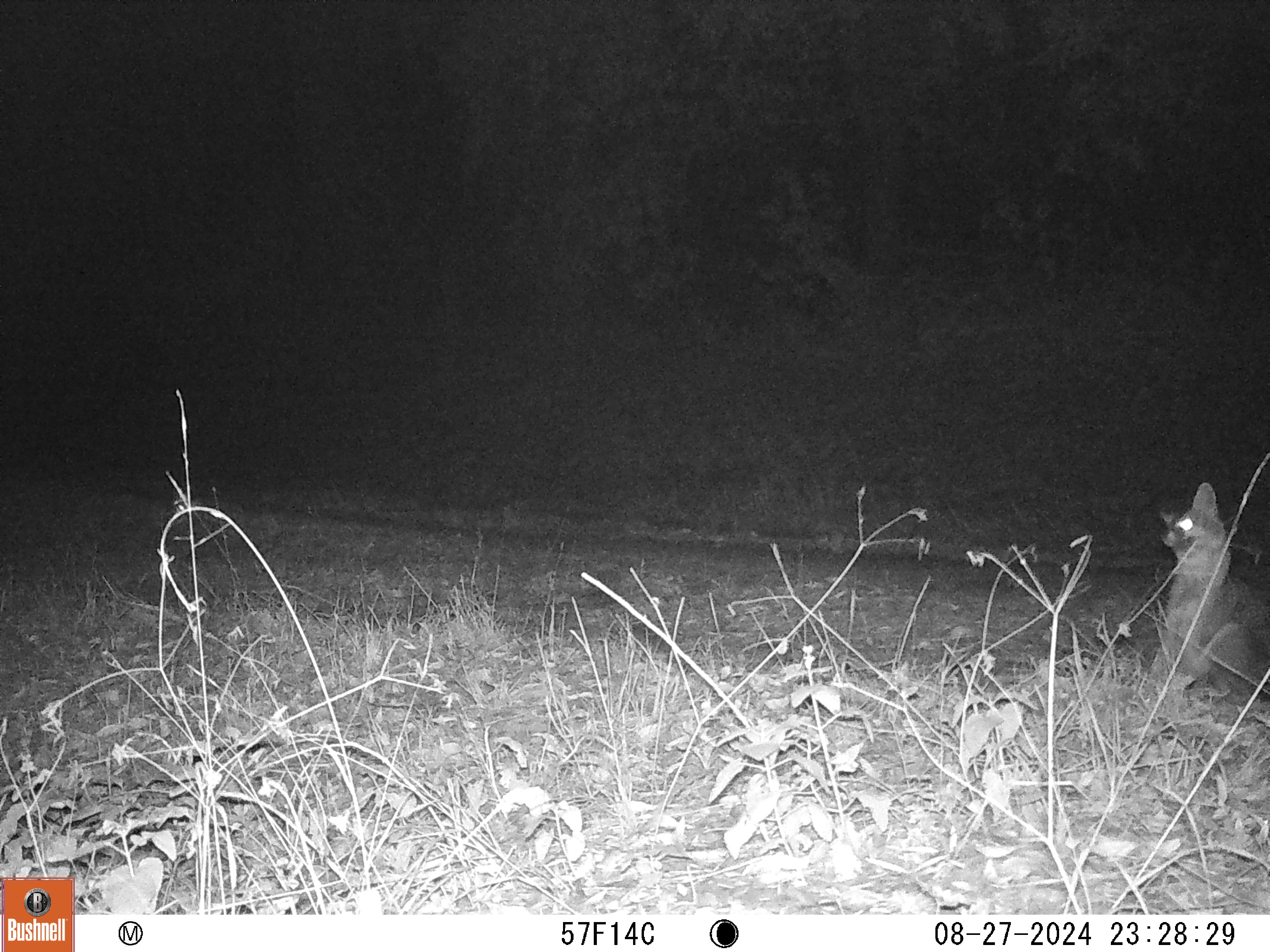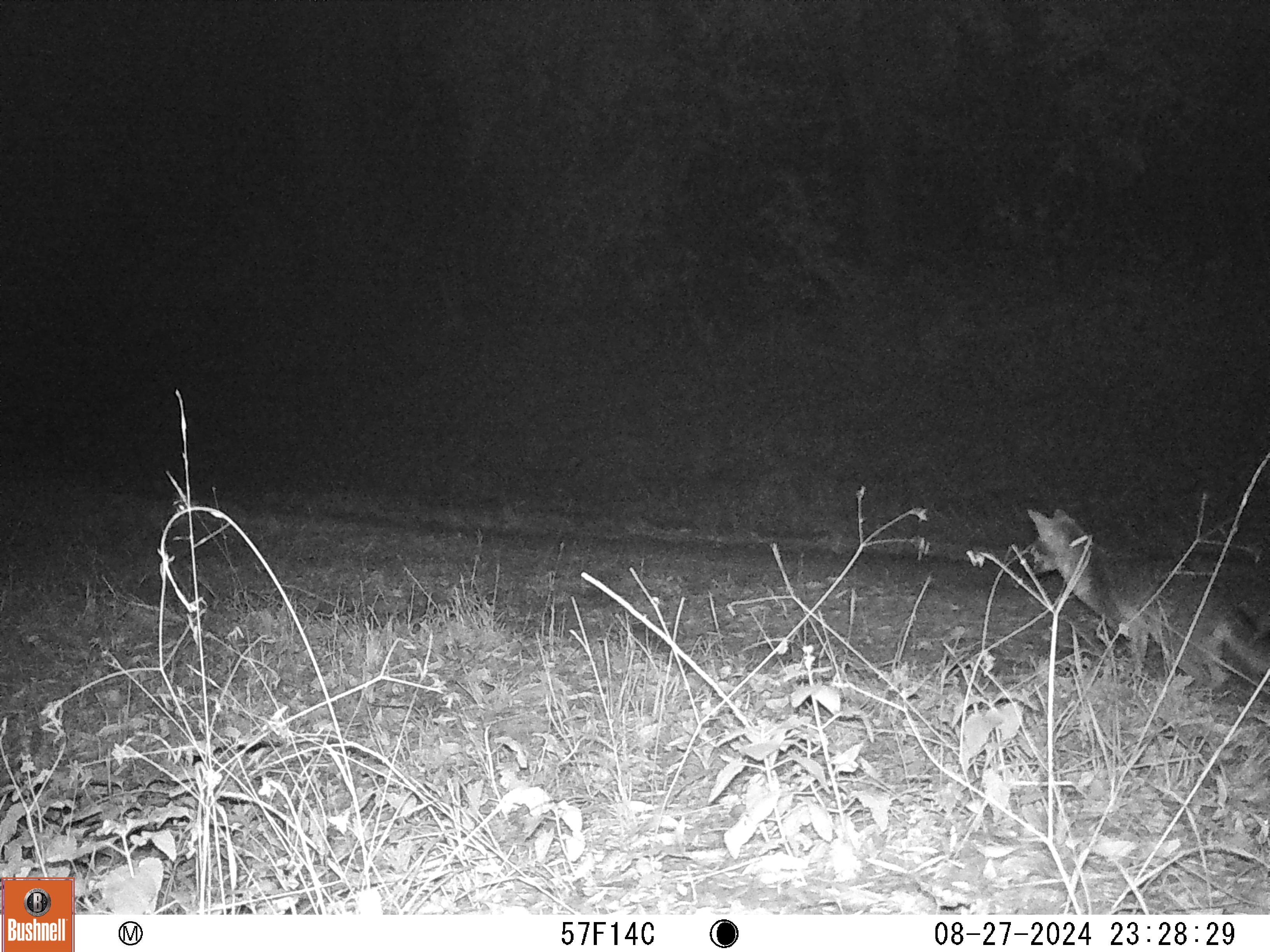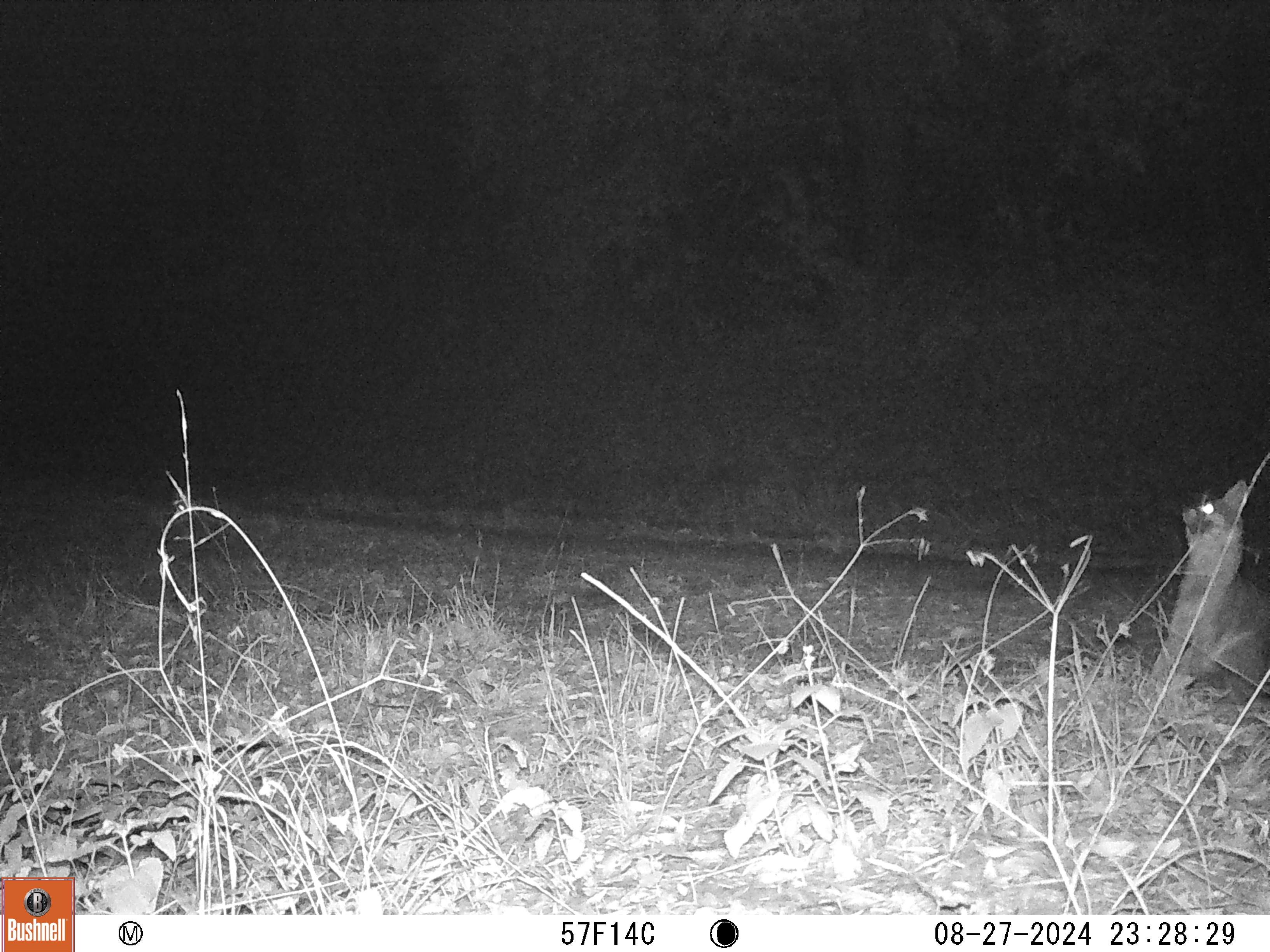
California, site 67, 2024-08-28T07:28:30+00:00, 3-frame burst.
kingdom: Animalia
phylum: Chordata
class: Mammalia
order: Carnivora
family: Canidae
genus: Urocyon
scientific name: Urocyon cinereoargenteus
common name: gray fox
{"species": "gray fox (Urocyon cinereoargenteus)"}